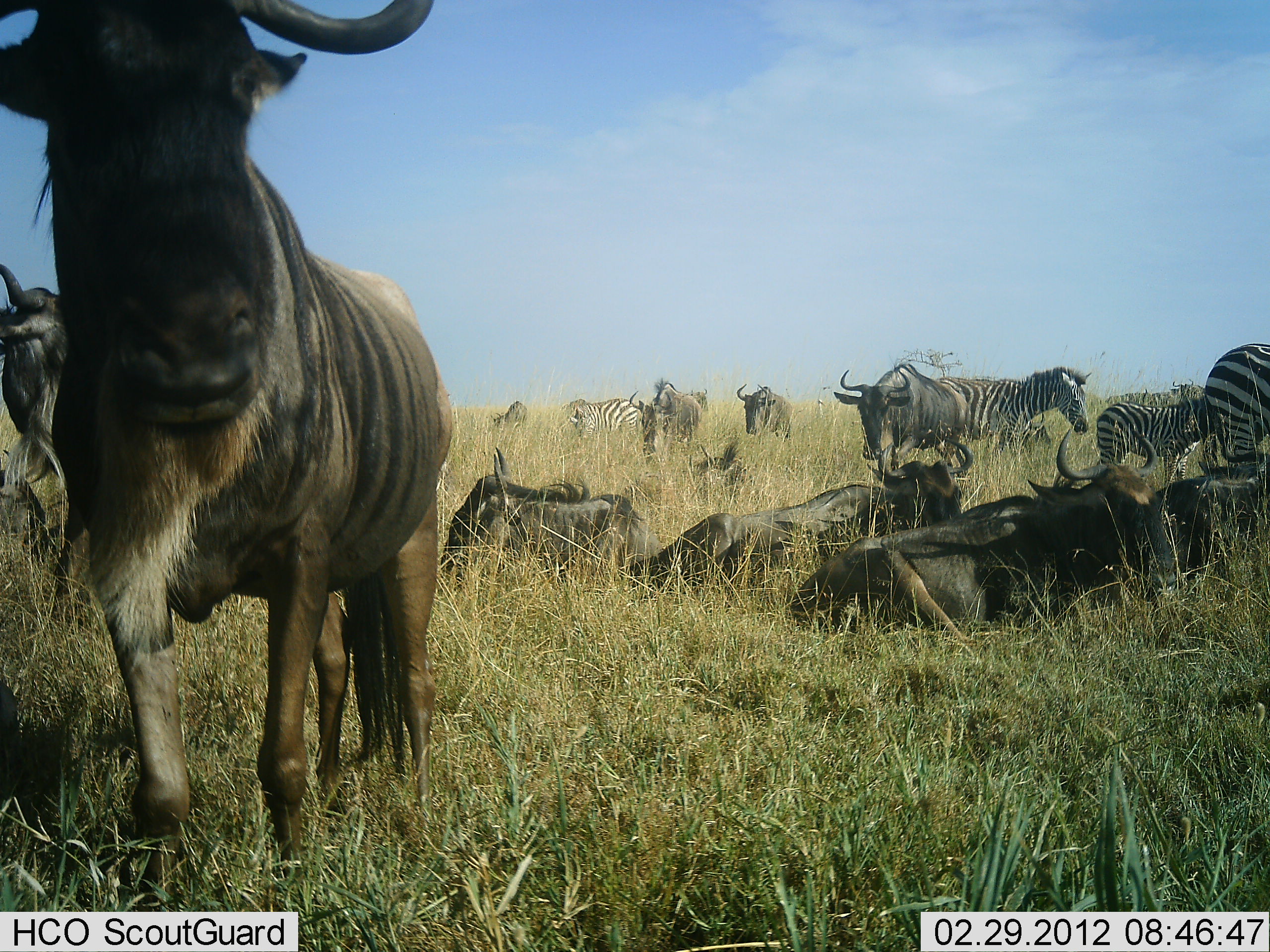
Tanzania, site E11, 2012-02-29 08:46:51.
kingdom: Animalia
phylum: Chordata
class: Mammalia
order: Artiodactyla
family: Bovidae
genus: Connochaetes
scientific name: Connochaetes taurinus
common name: blue wildebeest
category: wildebeest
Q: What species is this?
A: Wildebeest (blue wildebeest) (Connochaetes taurinus).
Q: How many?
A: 10.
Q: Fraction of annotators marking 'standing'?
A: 77%.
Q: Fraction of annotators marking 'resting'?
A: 96%.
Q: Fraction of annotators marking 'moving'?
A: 19%.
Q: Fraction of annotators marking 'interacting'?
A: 8%.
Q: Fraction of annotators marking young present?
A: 4%.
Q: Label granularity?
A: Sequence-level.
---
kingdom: Animalia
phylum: Chordata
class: Mammalia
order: Perissodactyla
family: Equidae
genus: Equus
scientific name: Equus quagga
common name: plains zebra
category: zebra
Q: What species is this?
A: Zebra (plains zebra) (Equus quagga).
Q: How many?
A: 4.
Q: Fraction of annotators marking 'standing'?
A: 82%.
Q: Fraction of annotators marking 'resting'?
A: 5%.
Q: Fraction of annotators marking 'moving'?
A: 41%.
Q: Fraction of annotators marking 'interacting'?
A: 0%.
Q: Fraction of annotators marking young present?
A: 59%.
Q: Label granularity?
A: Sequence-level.